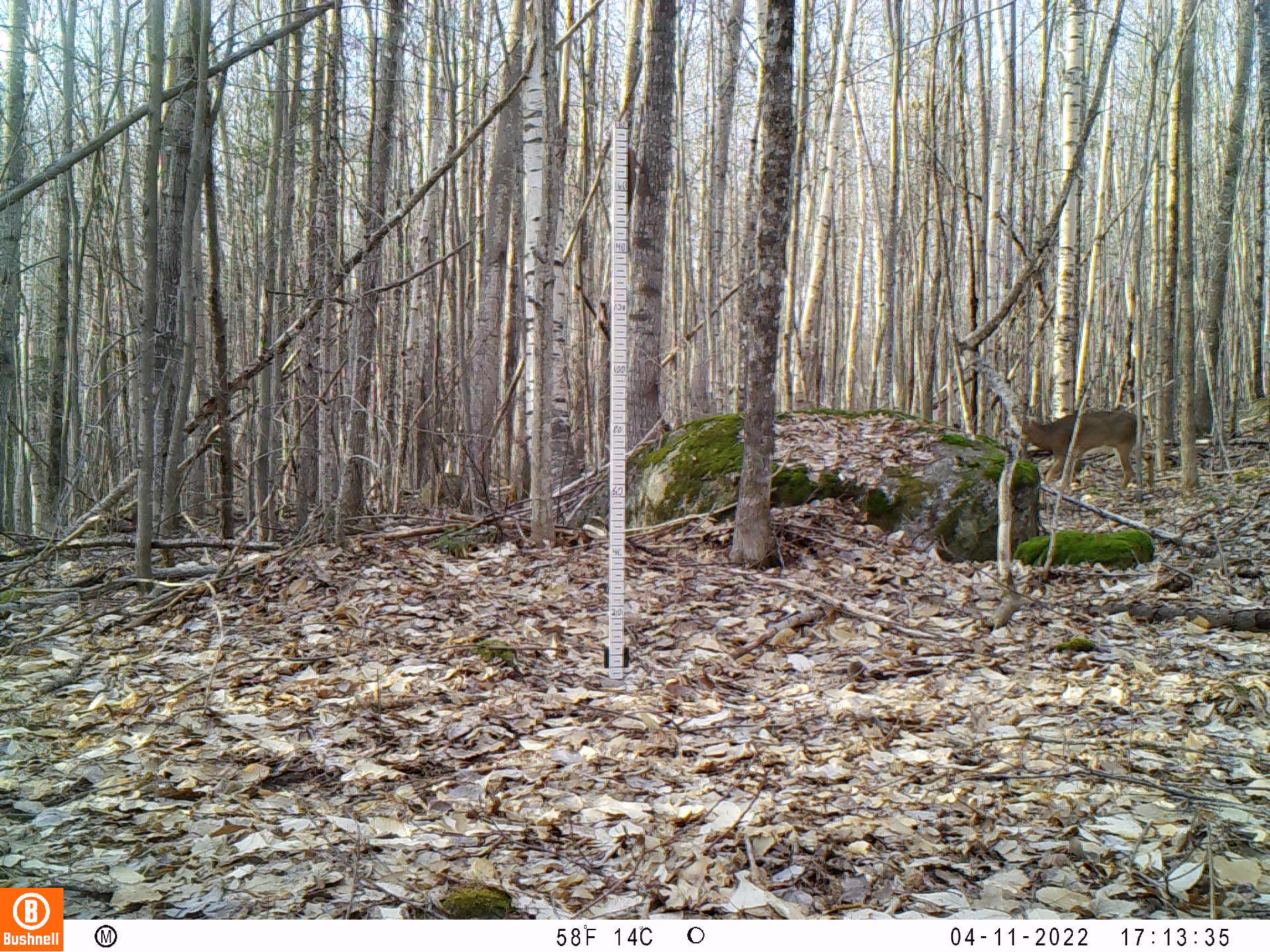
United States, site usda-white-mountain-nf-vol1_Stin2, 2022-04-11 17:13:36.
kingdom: Animalia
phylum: Chordata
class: Mammalia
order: Artiodactyla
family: Cervidae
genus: Odocoileus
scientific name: Odocoileus virginianus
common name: white-tailed deer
White-tailed deer (Odocoileus virginianus).